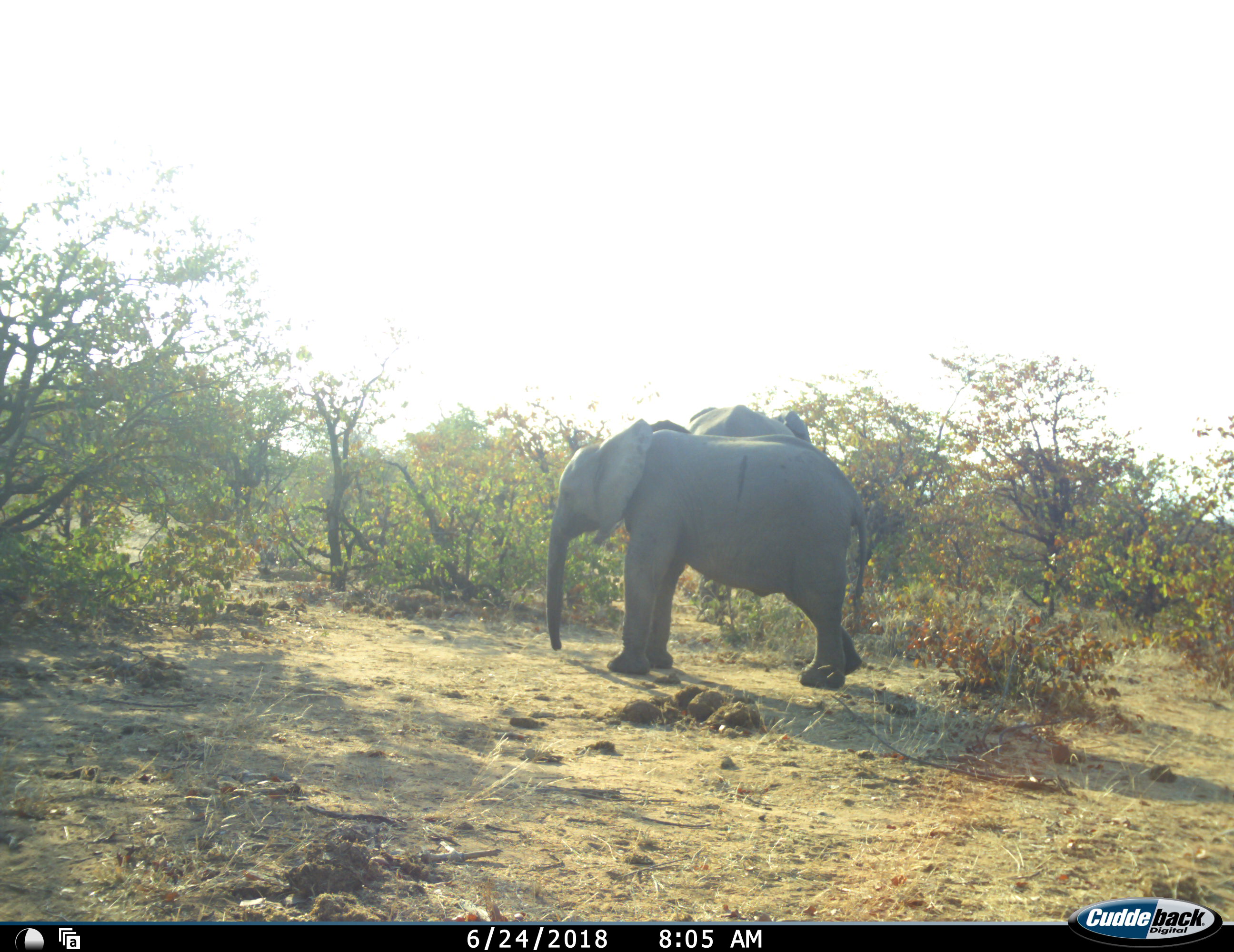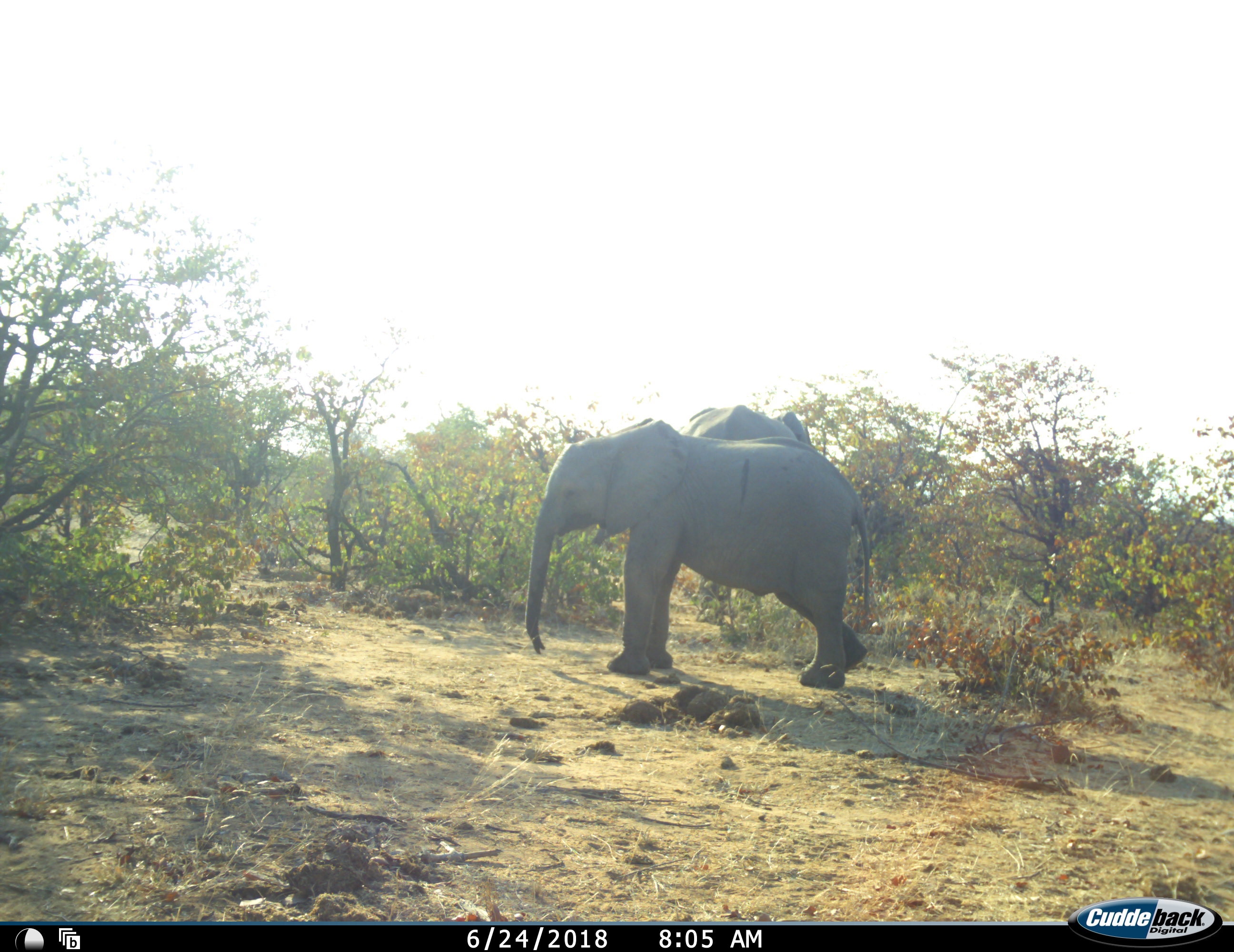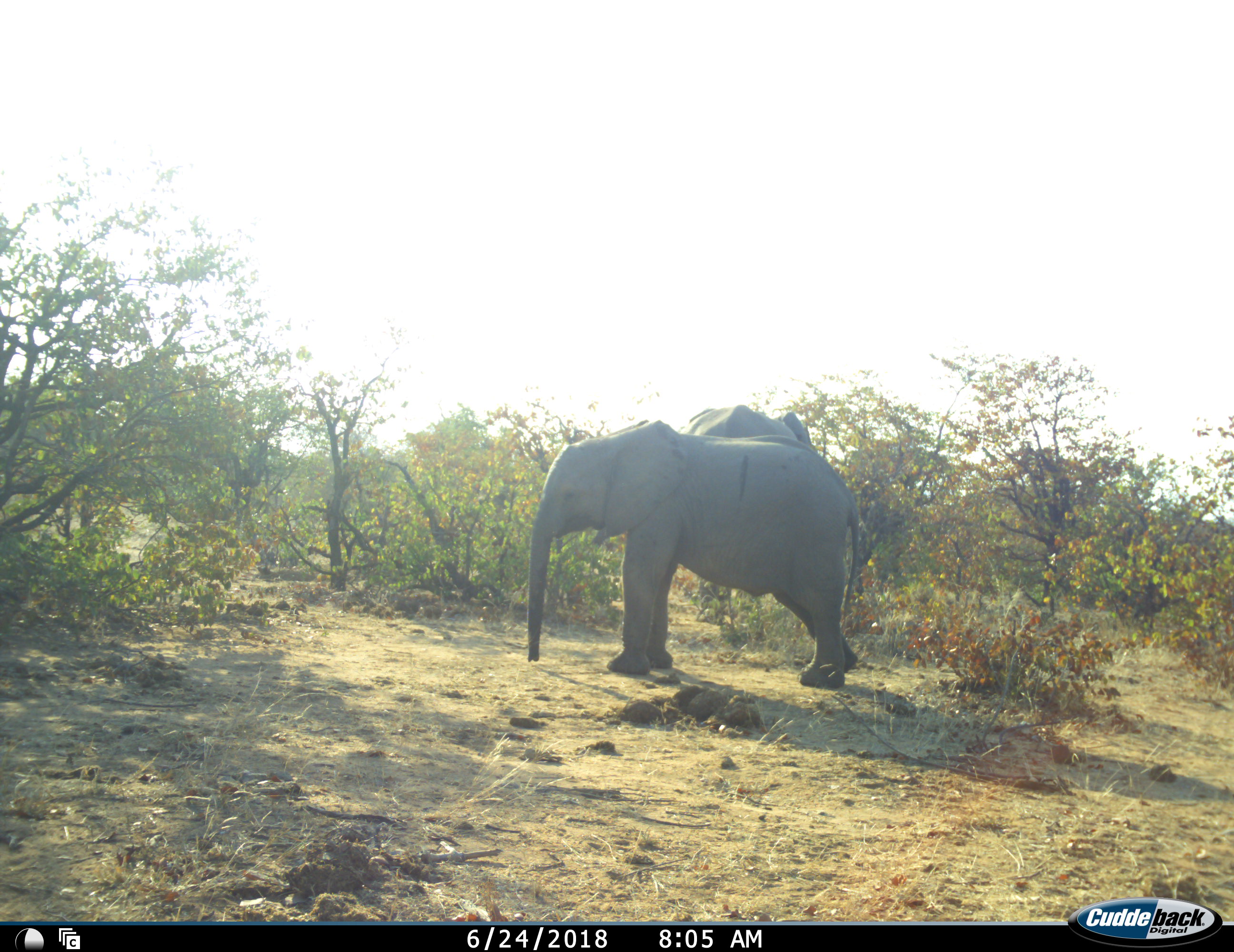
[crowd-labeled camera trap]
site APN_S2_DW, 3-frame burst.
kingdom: Animalia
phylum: Chordata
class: Mammalia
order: Proboscidea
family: Elephantidae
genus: Loxodonta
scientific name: Loxodonta africana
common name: african bush elephant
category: elephant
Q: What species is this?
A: Elephant (african bush elephant) (Loxodonta africana).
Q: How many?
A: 2.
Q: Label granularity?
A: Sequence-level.